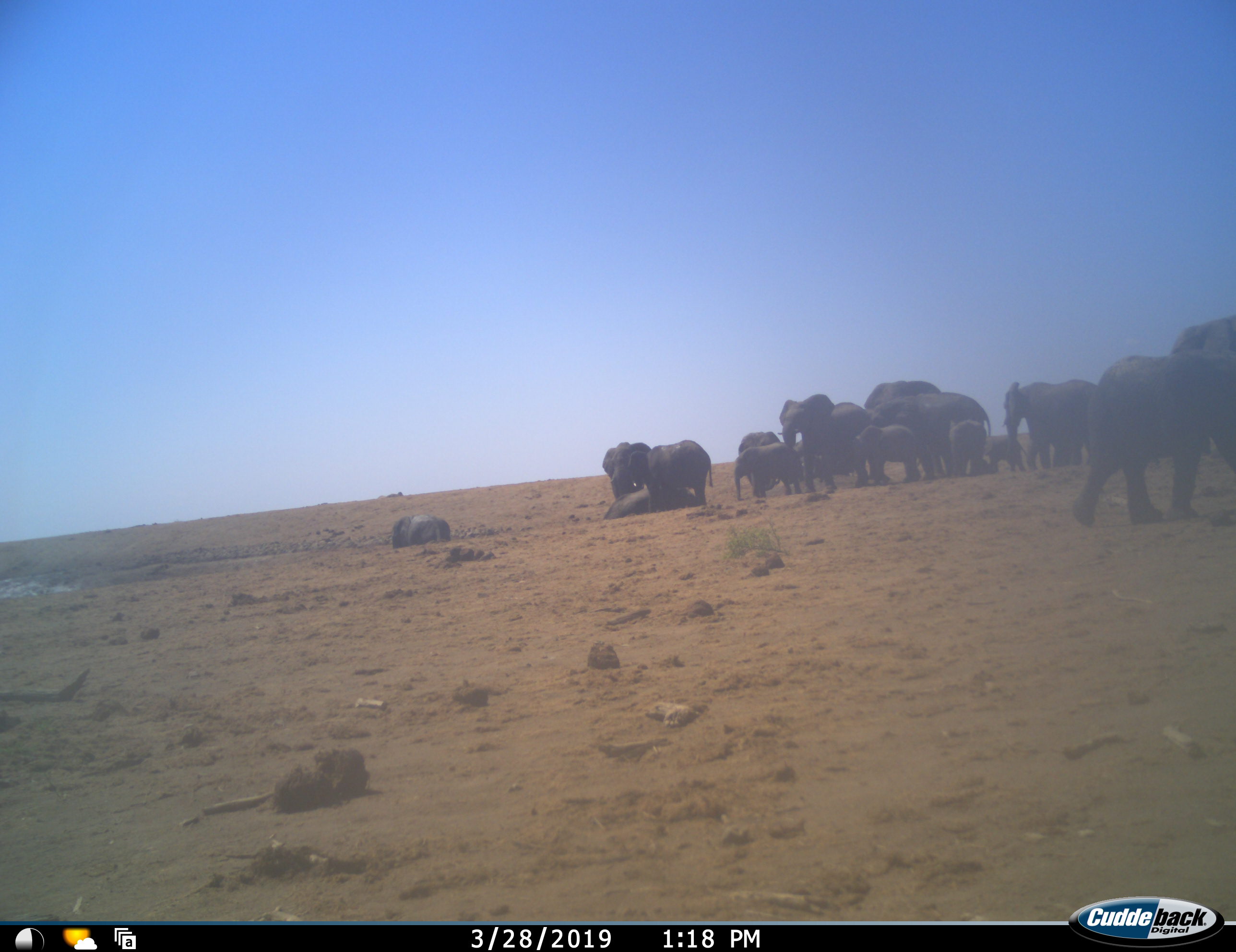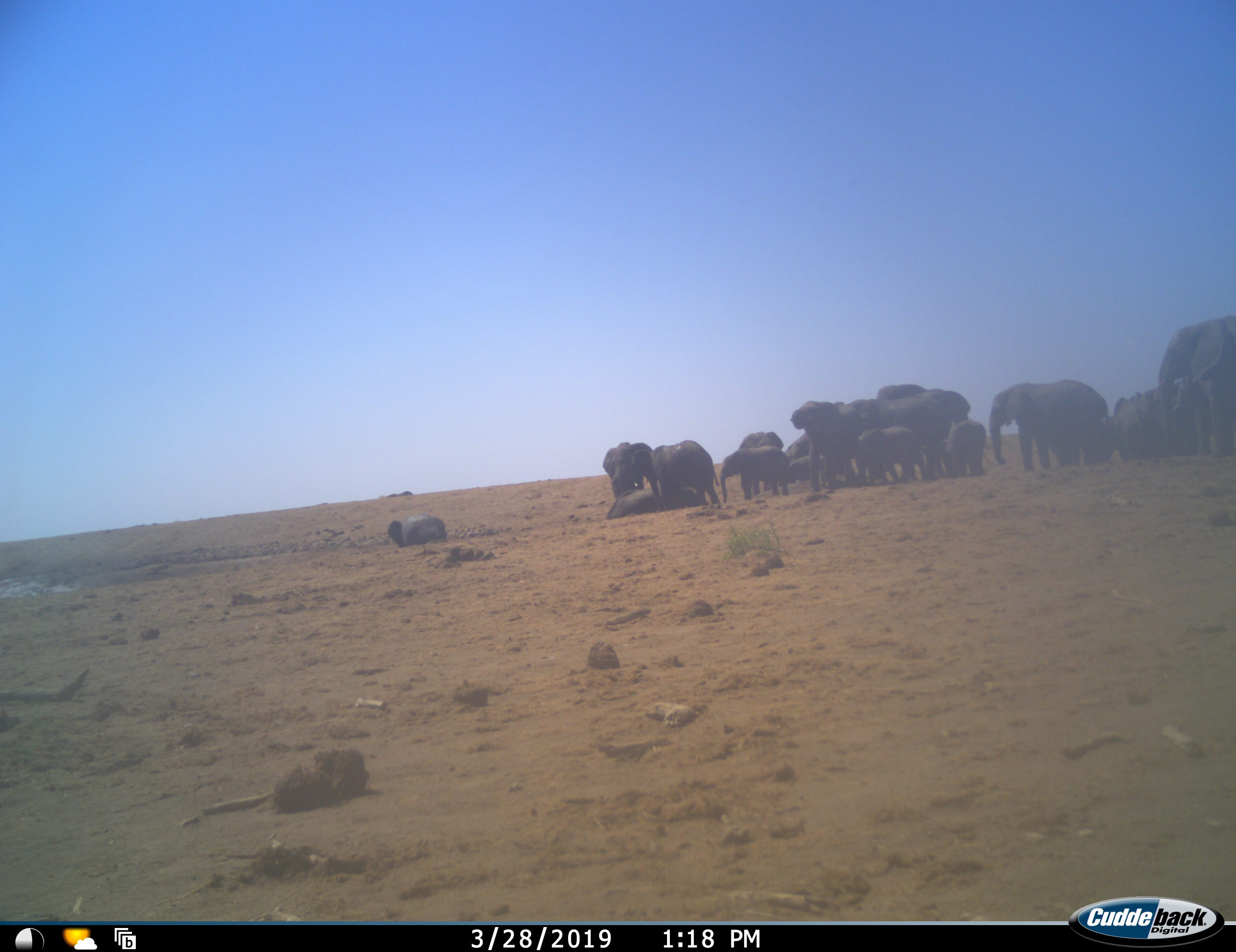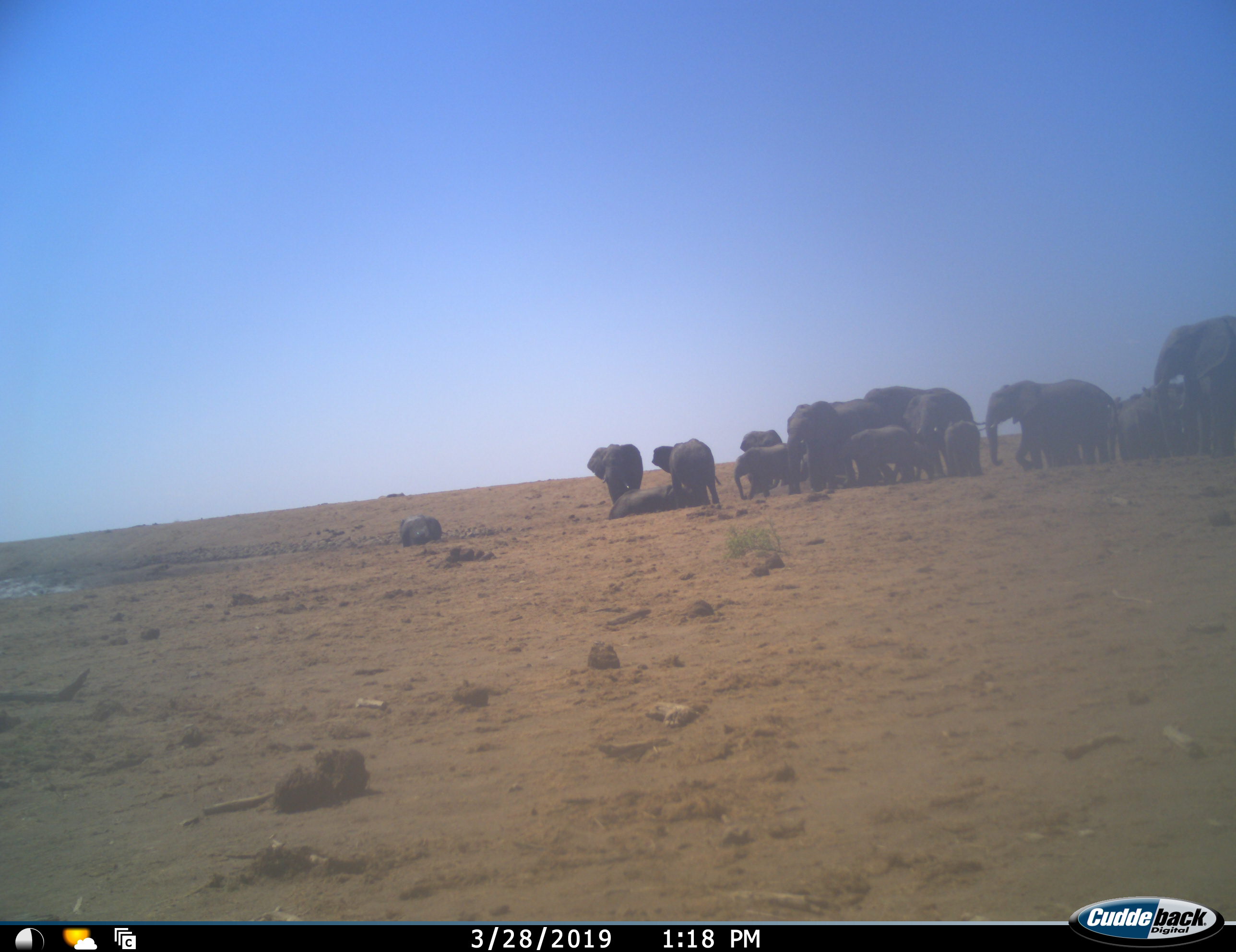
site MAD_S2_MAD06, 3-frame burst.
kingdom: Animalia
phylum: Chordata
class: Mammalia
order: Proboscidea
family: Elephantidae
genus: Loxodonta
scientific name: Loxodonta africana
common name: african bush elephant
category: elephant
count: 11-50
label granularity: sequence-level